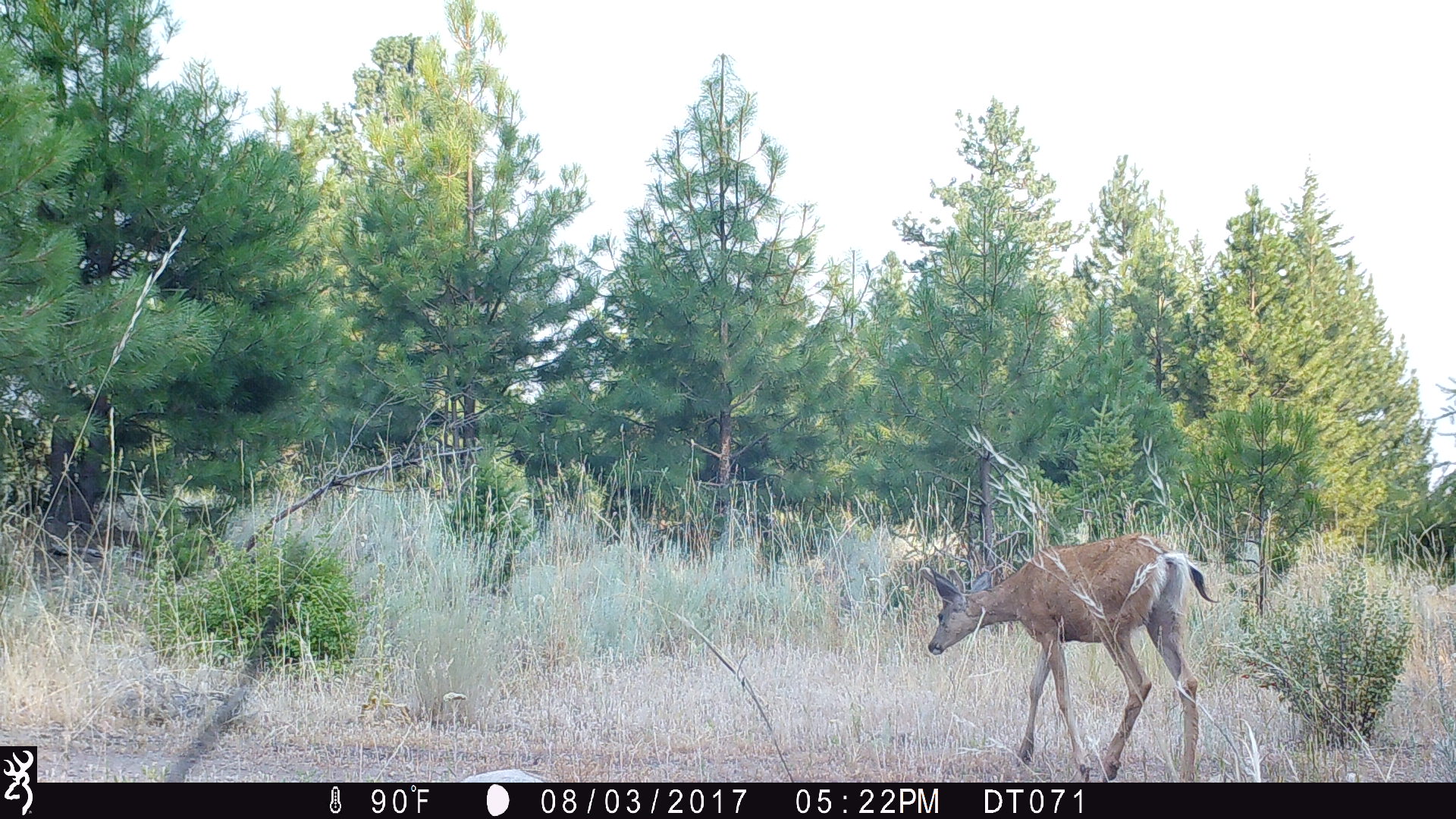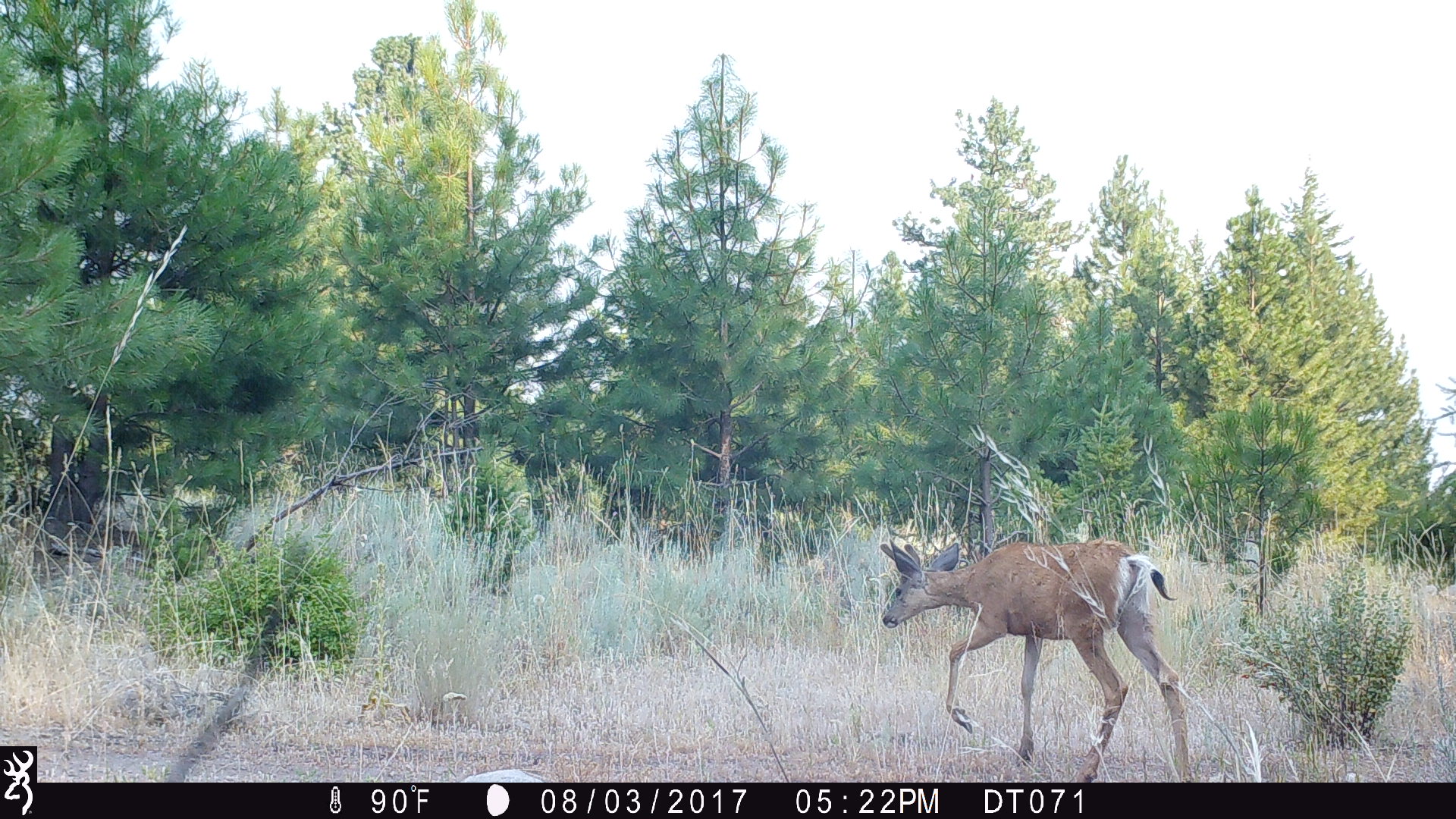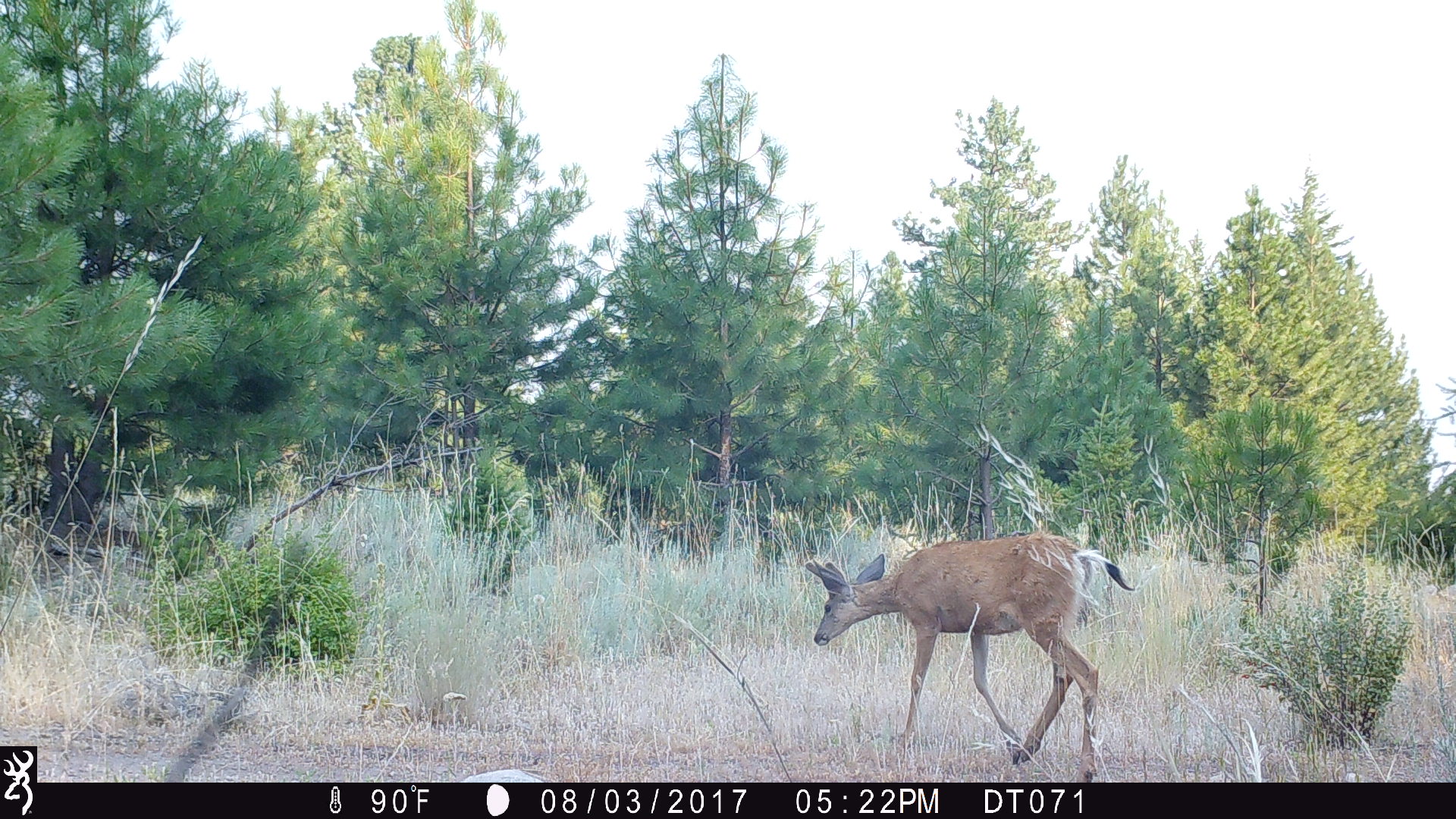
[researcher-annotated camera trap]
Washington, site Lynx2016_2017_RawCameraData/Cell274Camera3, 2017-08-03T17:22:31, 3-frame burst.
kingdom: Animalia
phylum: Chordata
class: Mammalia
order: Artiodactyla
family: Cervidae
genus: Odocoileus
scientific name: Odocoileus hemionus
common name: mule deer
Odocoileus hemionus (mule deer). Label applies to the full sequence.